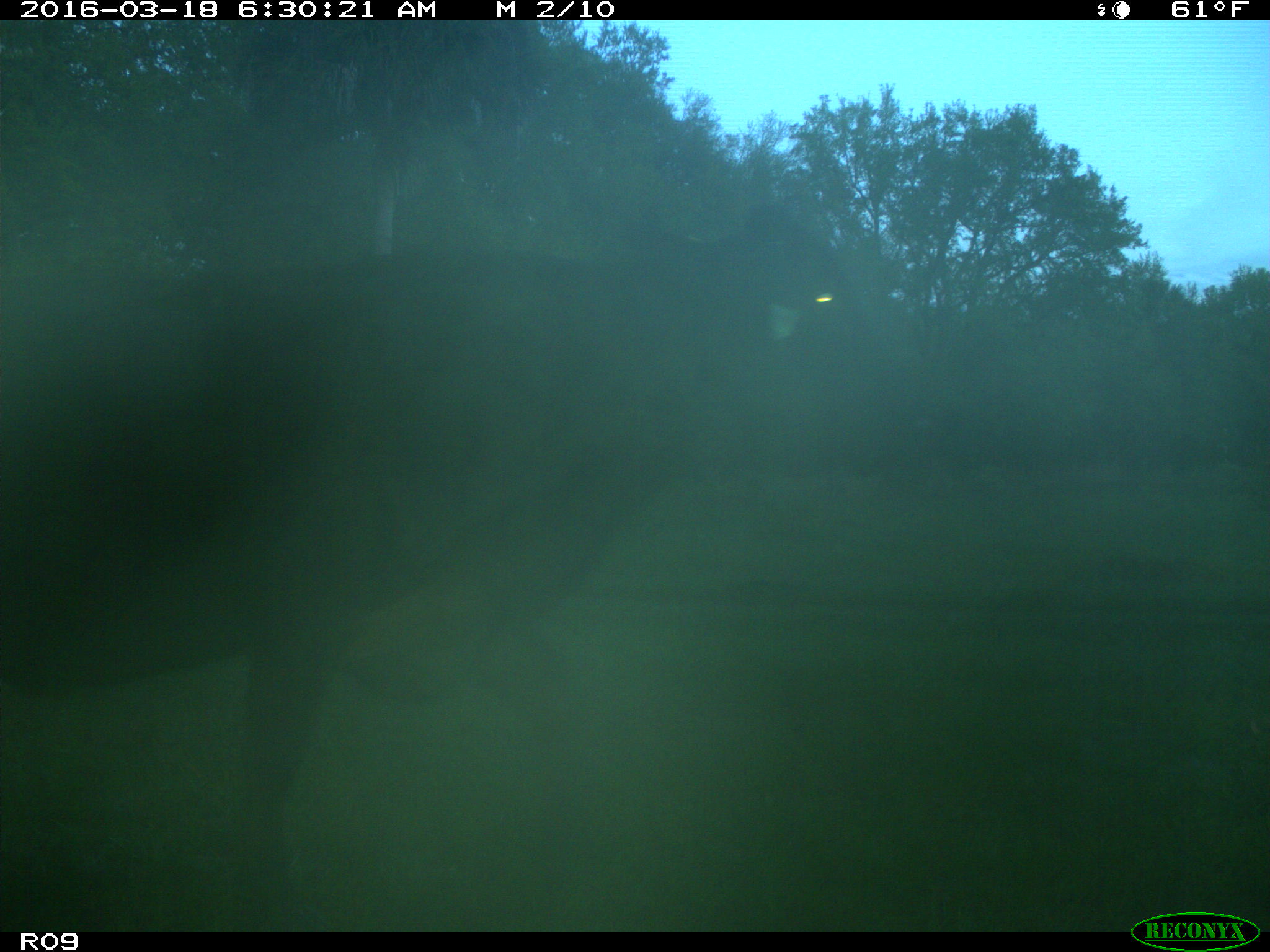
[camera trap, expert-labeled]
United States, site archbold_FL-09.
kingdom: Animalia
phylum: Chordata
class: Mammalia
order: Artiodactyla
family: Bovidae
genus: Bos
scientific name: Bos taurus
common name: domestic cow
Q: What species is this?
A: Bos taurus (domestic cow).